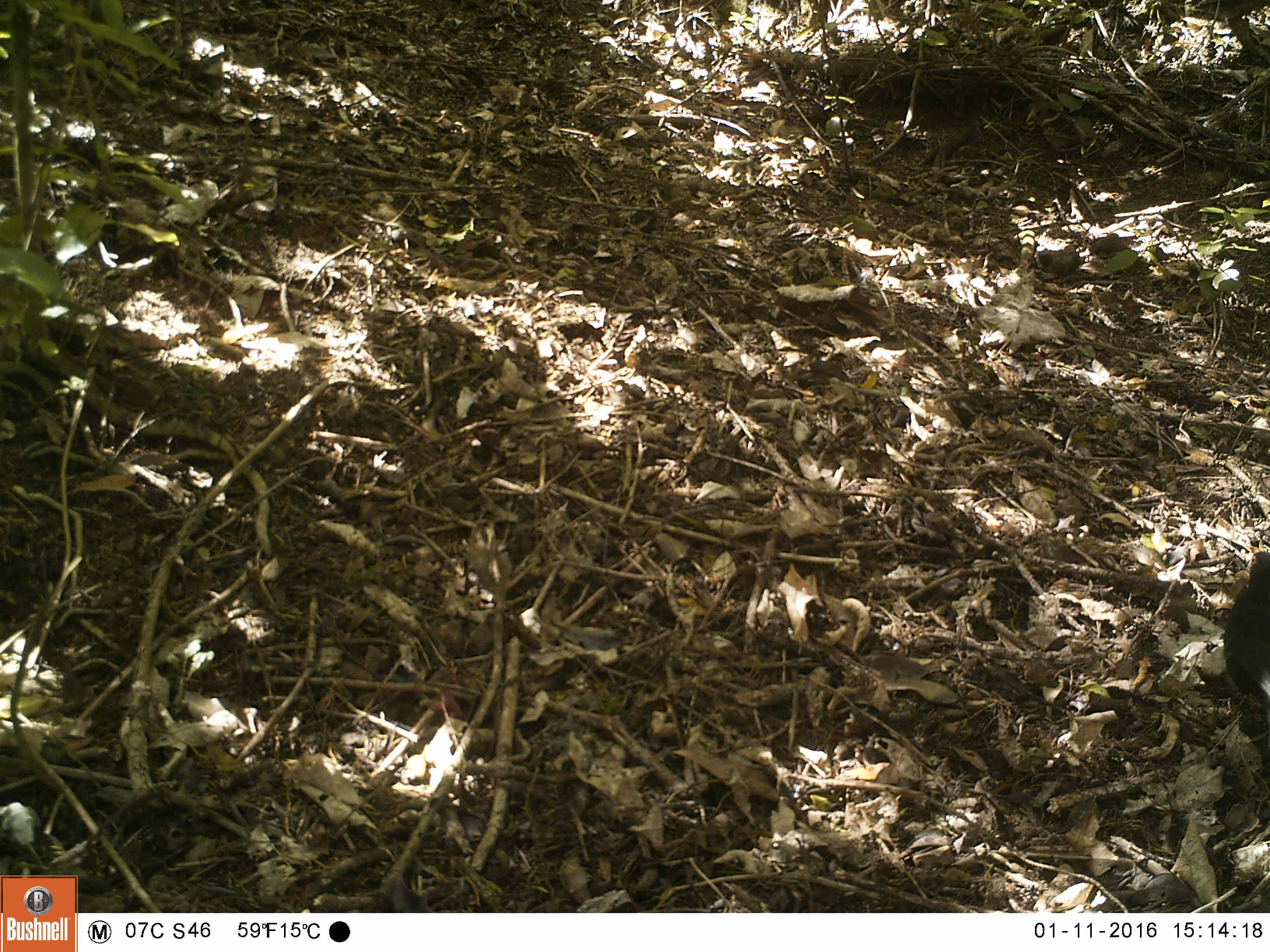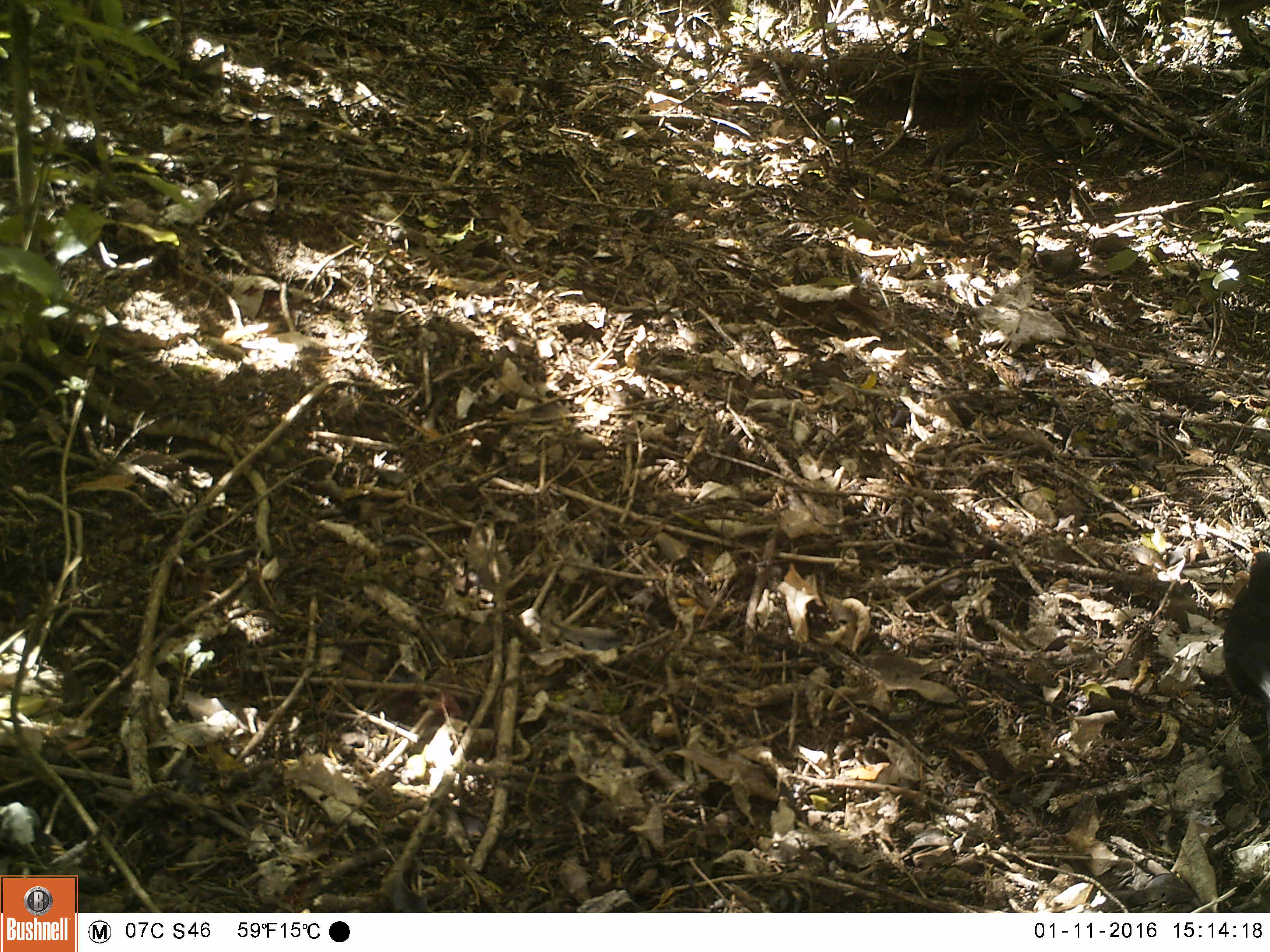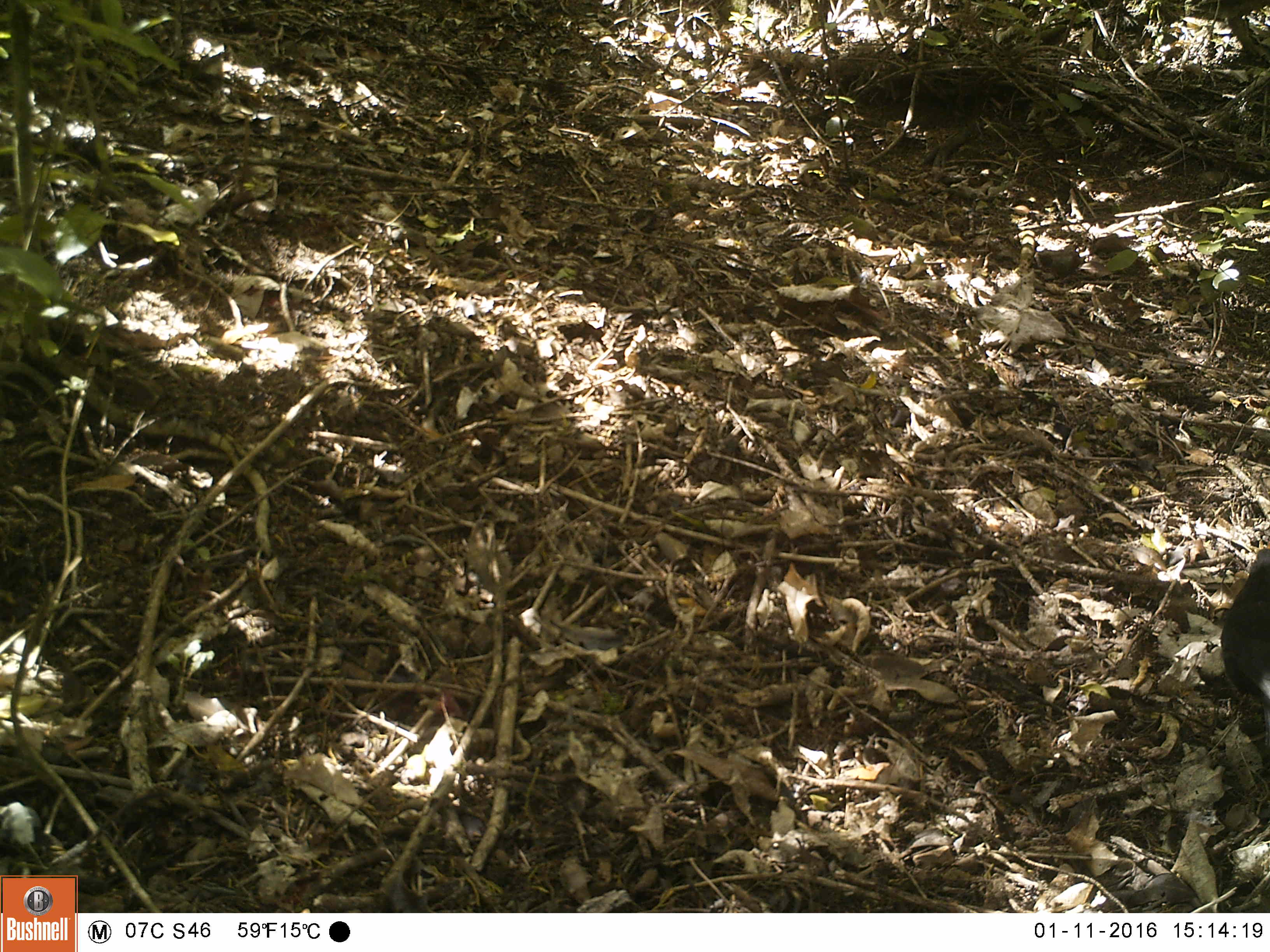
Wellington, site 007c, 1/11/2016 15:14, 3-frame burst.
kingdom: Animalia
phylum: Chordata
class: Aves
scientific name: Aves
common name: bird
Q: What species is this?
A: Bird (Aves).